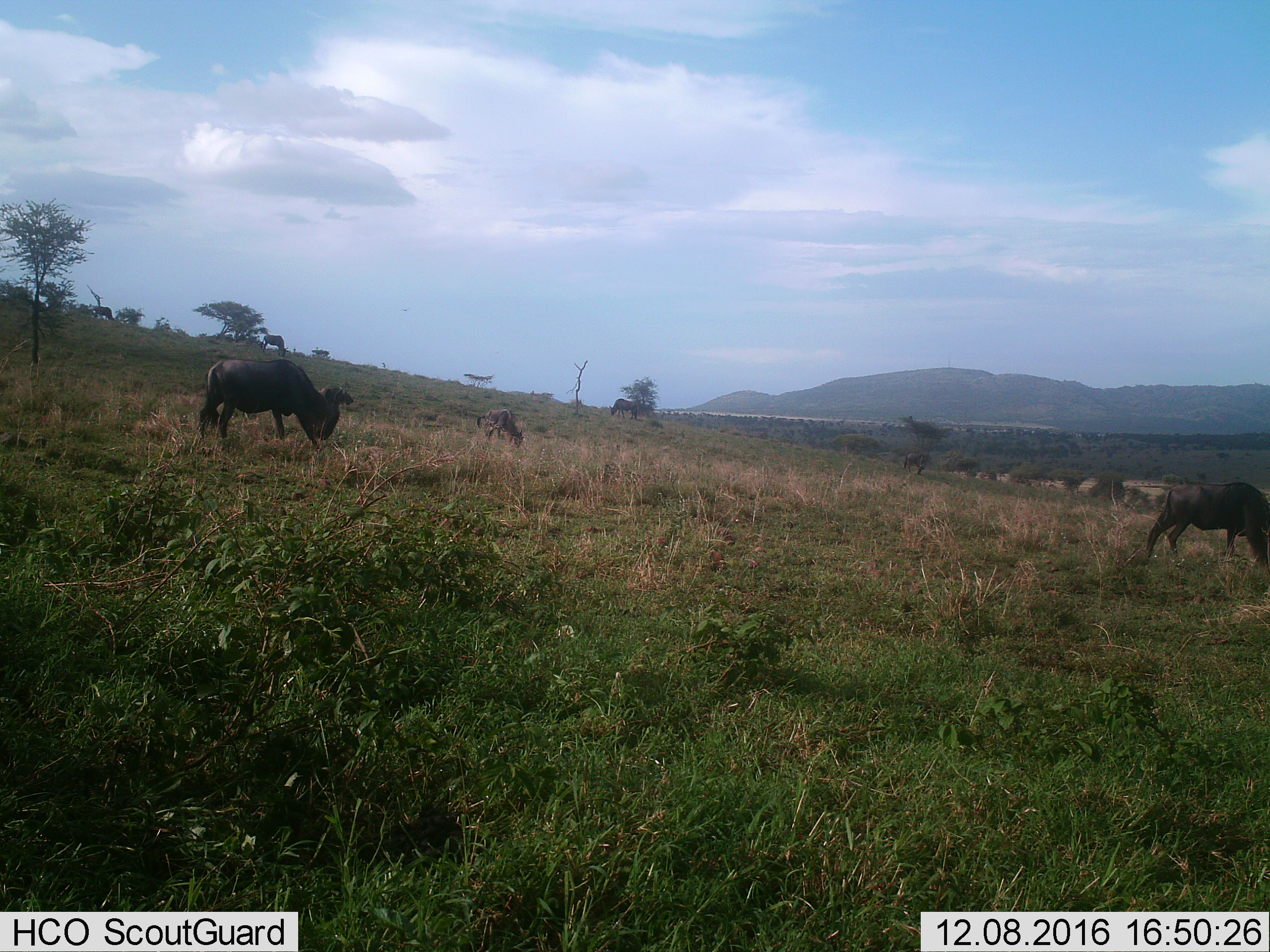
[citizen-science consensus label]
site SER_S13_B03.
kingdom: Animalia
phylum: Chordata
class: Mammalia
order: Artiodactyla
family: Bovidae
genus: Connochaetes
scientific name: Connochaetes taurinus taurinus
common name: blue wildebeest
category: wildebeestblue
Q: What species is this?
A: Wildebeestblue (blue wildebeest) (Connochaetes taurinus taurinus).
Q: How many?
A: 6.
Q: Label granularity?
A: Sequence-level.